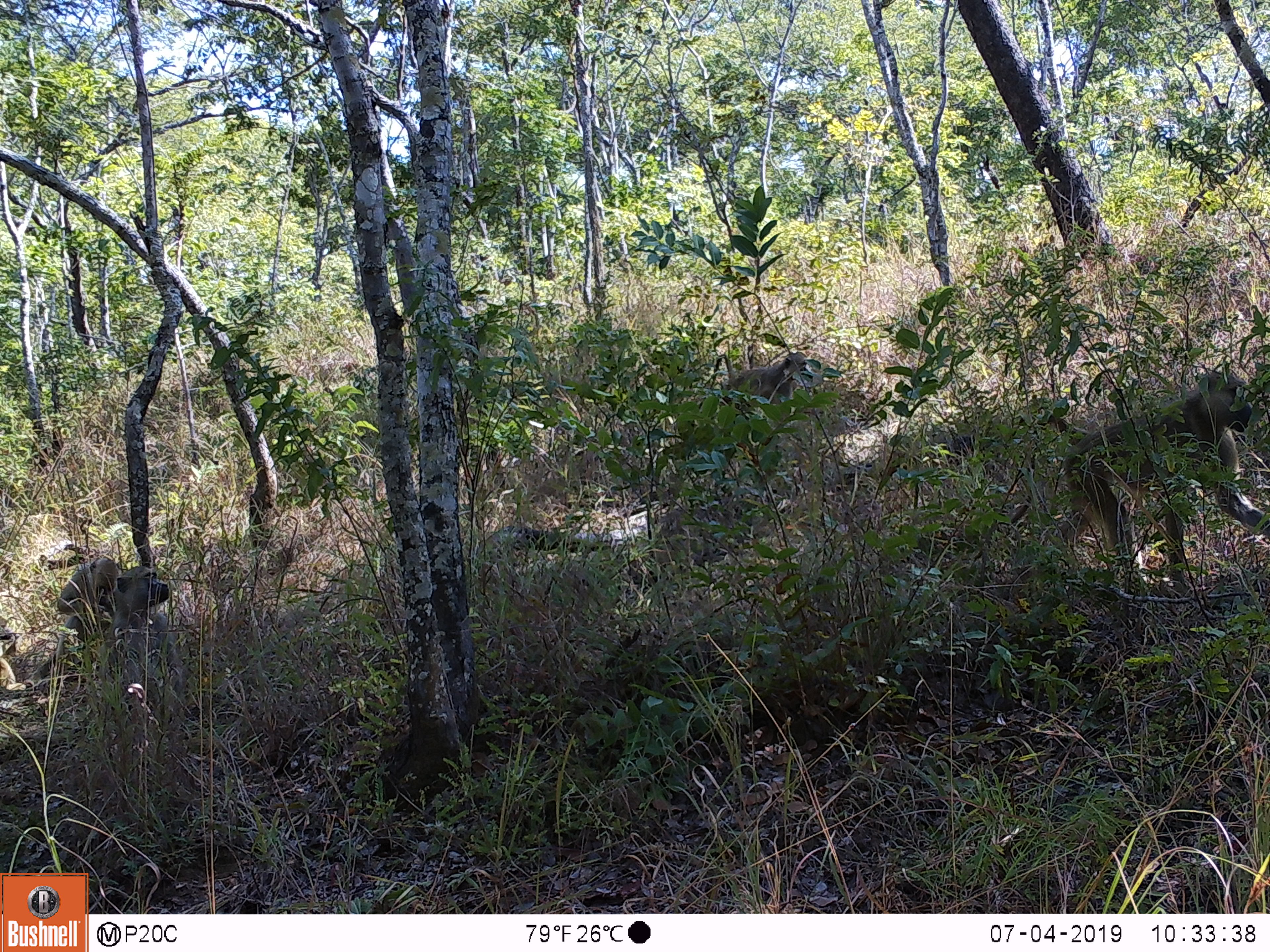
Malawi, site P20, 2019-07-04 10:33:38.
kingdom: Animalia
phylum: Chordata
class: Mammalia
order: Primates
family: Cercopithecidae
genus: Papio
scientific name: Papio cynocephalus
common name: yellow baboon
Yellow baboon (Papio cynocephalus), count 4.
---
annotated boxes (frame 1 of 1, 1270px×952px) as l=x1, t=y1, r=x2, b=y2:
yellow baboon: l=1005, t=359, r=1269, b=593; l=51, t=564, r=192, b=690; l=692, t=344, r=828, b=429; l=47, t=556, r=128, b=618